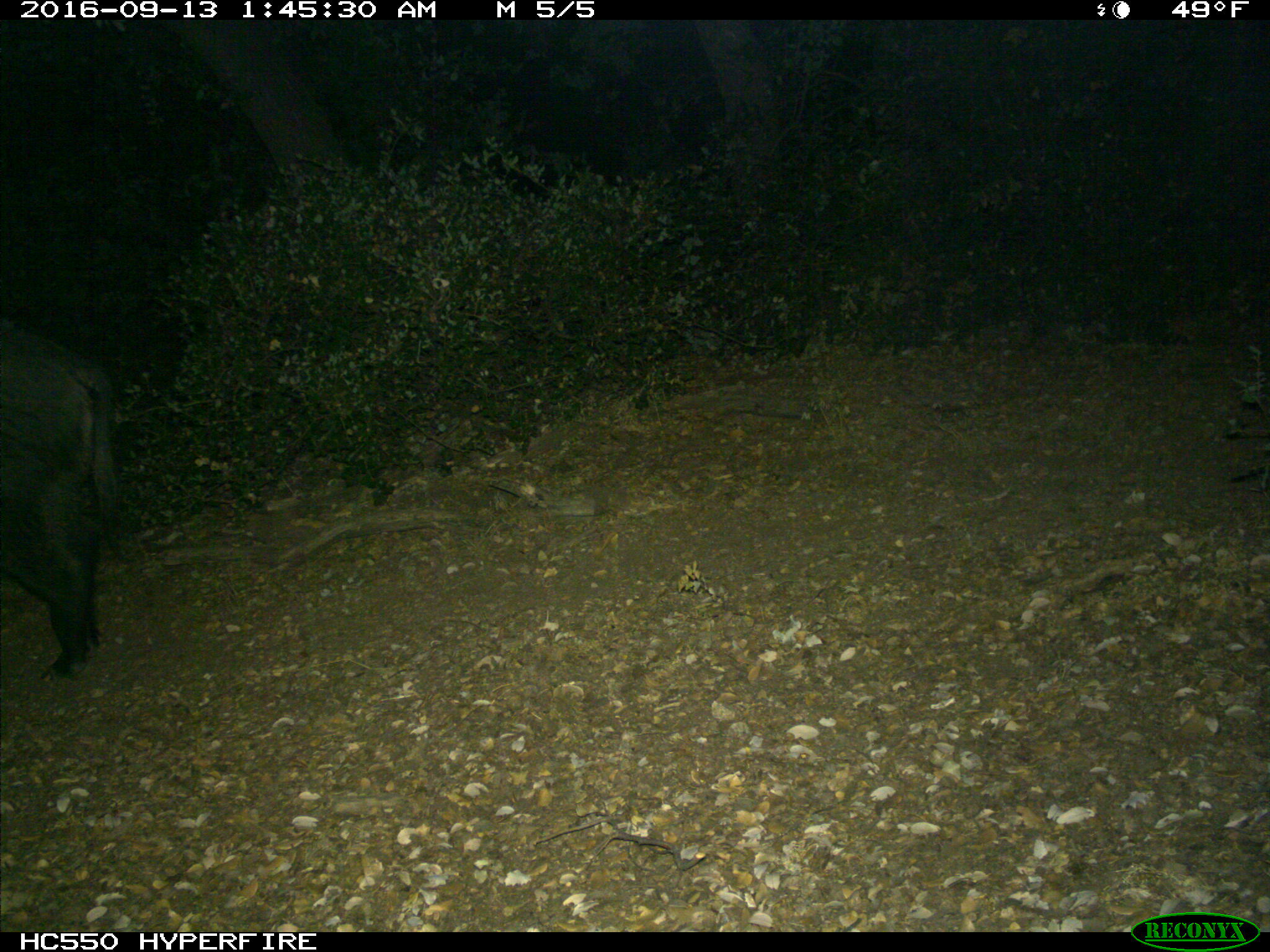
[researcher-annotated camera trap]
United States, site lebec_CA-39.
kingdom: Animalia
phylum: Chordata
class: Mammalia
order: Artiodactyla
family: Suidae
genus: Sus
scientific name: Sus scrofa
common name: wild boar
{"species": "Sus scrofa (wild boar)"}